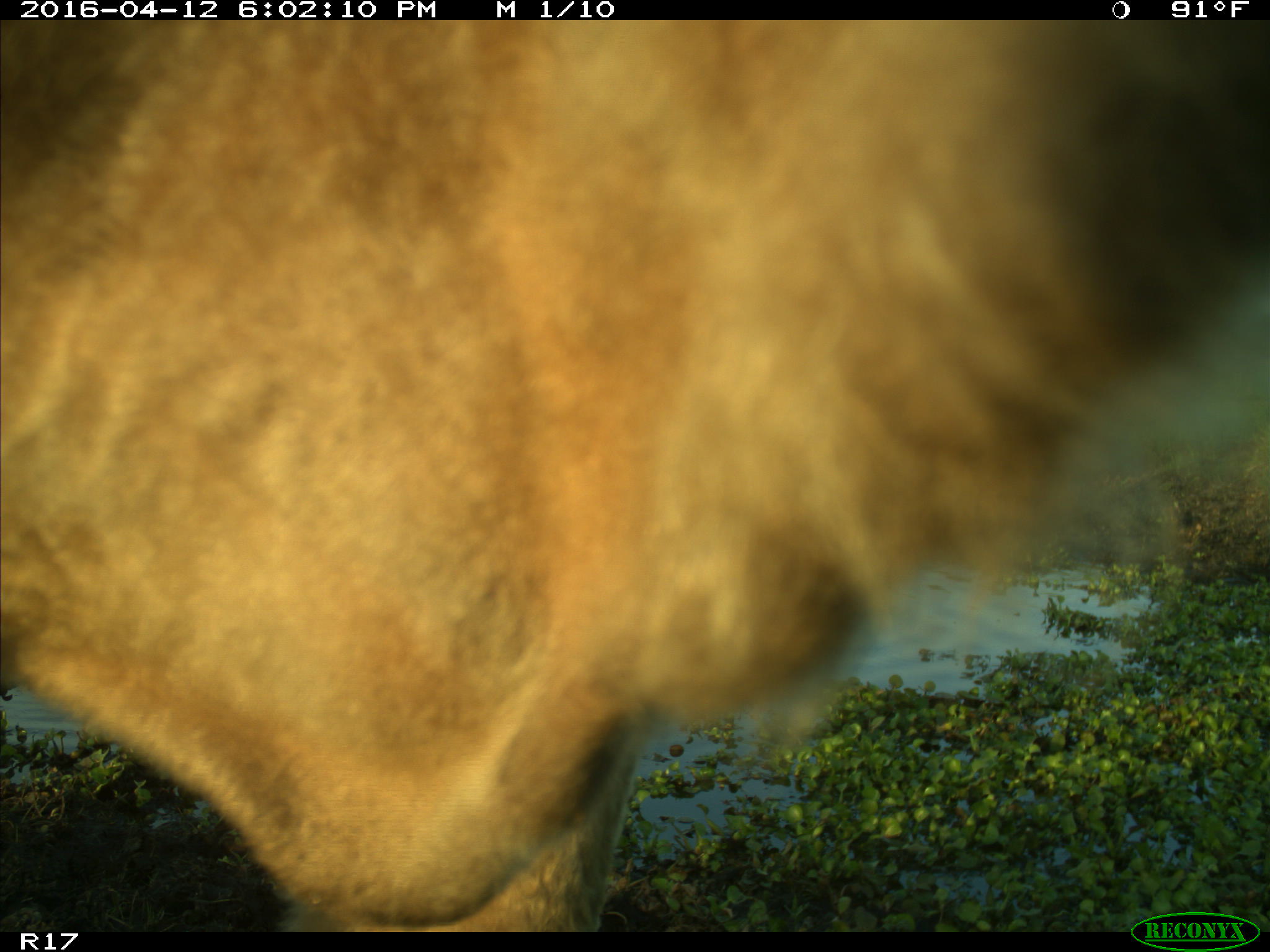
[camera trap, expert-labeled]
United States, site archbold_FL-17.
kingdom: Animalia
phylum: Chordata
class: Mammalia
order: Artiodactyla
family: Bovidae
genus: Bos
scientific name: Bos taurus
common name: domestic cow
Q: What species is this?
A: Bos taurus (domestic cow).